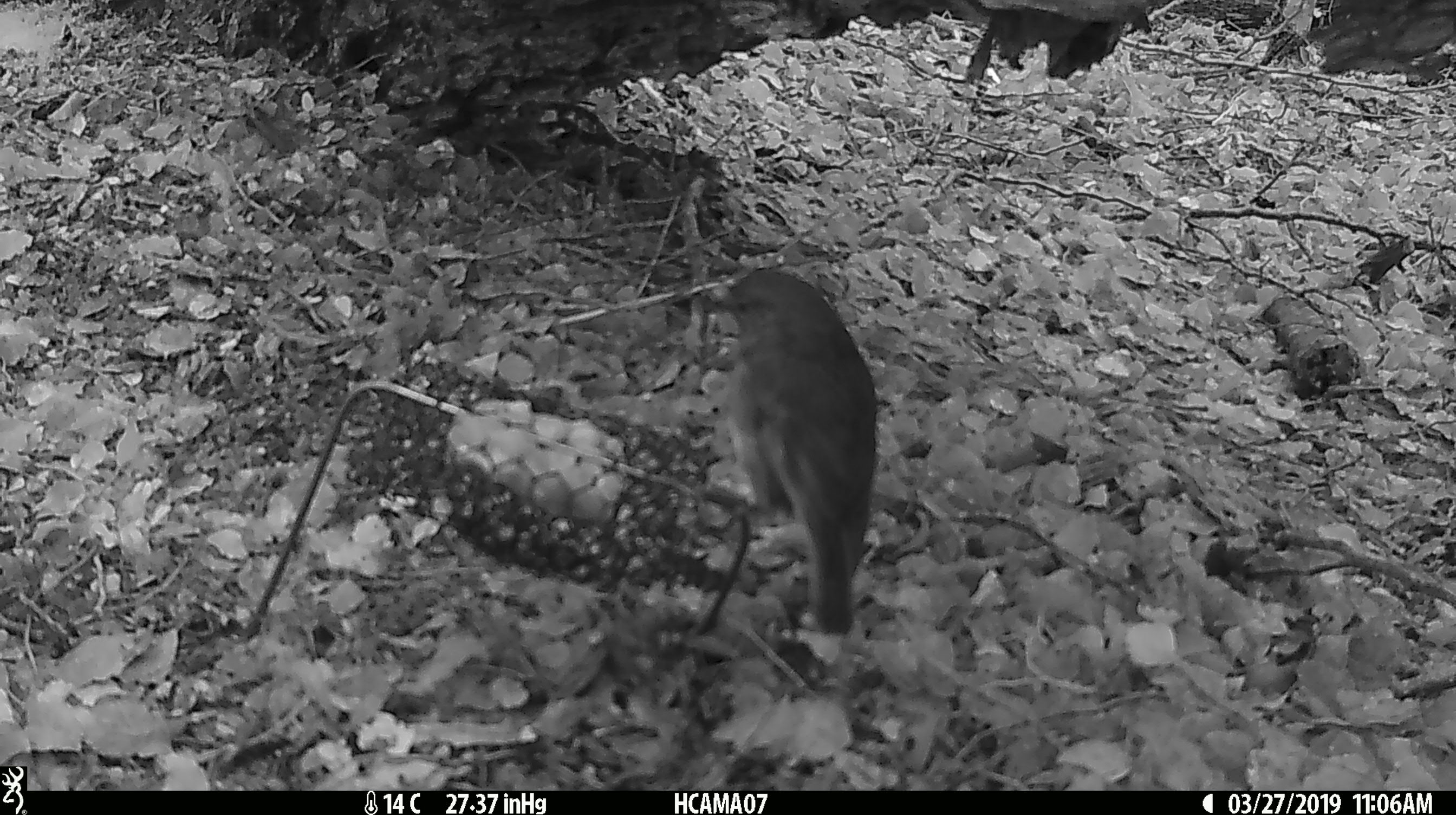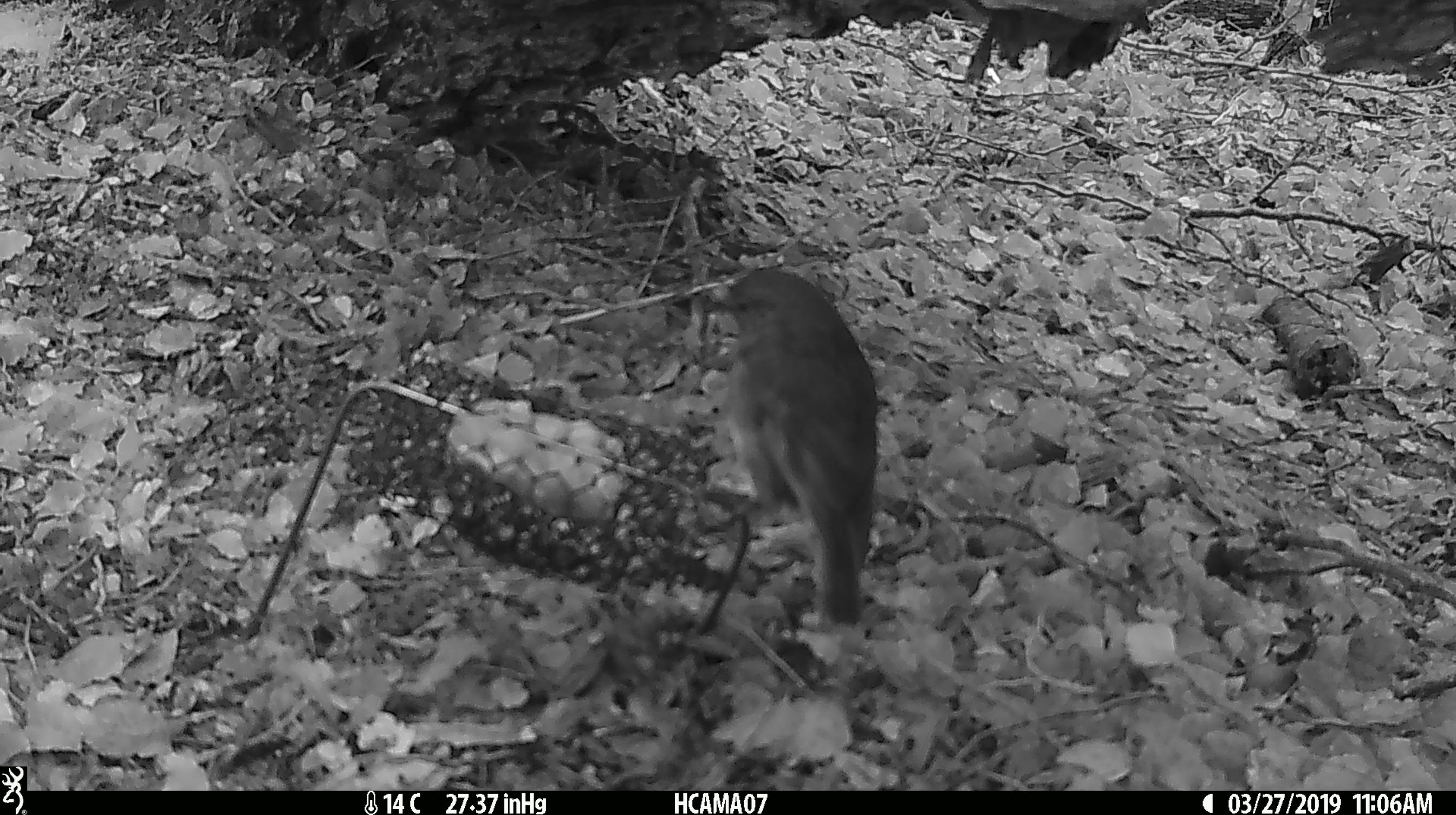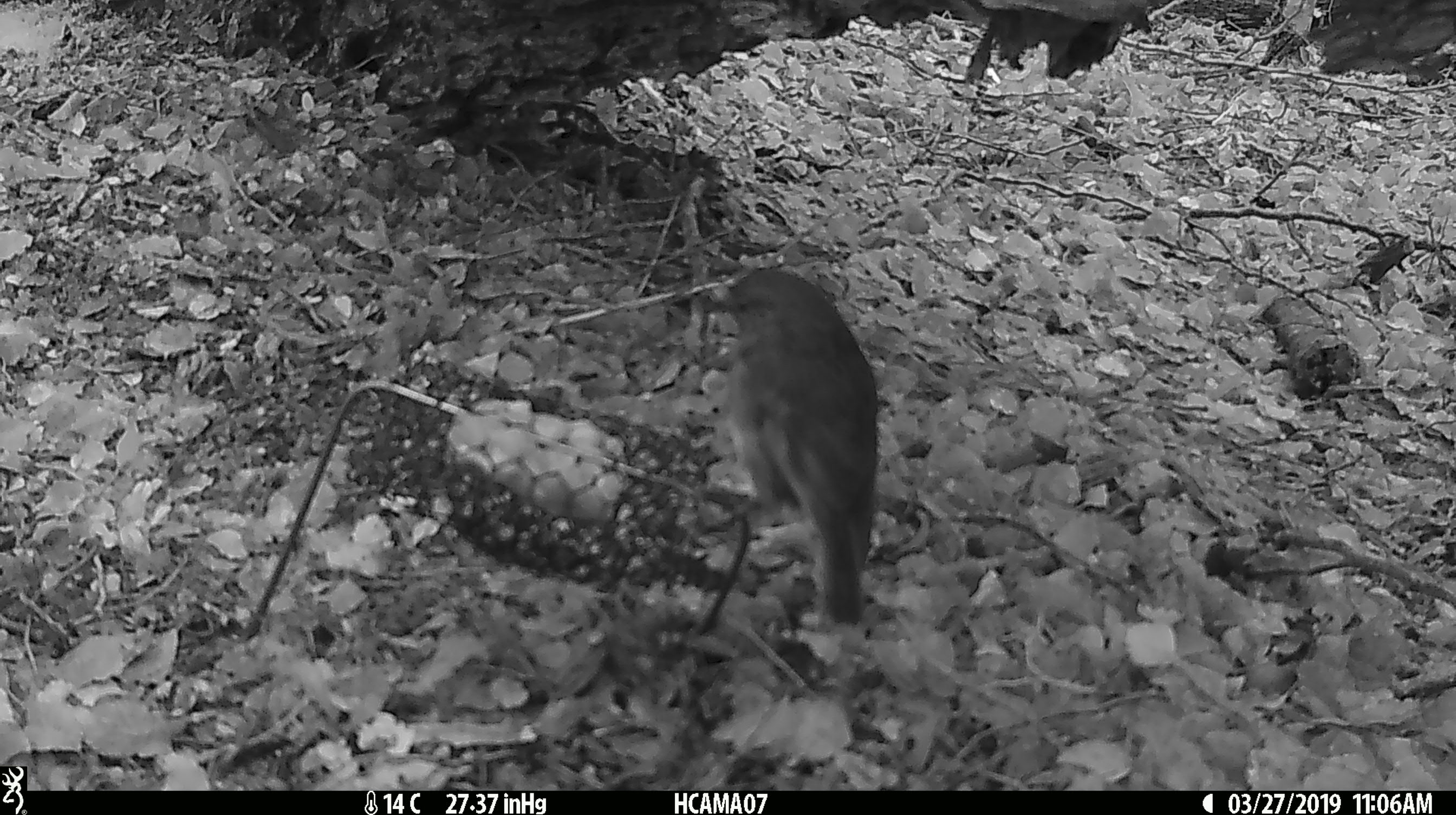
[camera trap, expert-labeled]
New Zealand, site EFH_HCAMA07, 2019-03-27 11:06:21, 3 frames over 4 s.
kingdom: Animalia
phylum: Chordata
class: Aves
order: Passeriformes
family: Petroicidae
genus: Petroica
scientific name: Petroica australis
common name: new zealand robin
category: robin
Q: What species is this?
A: Robin (new zealand robin) (Petroica australis).